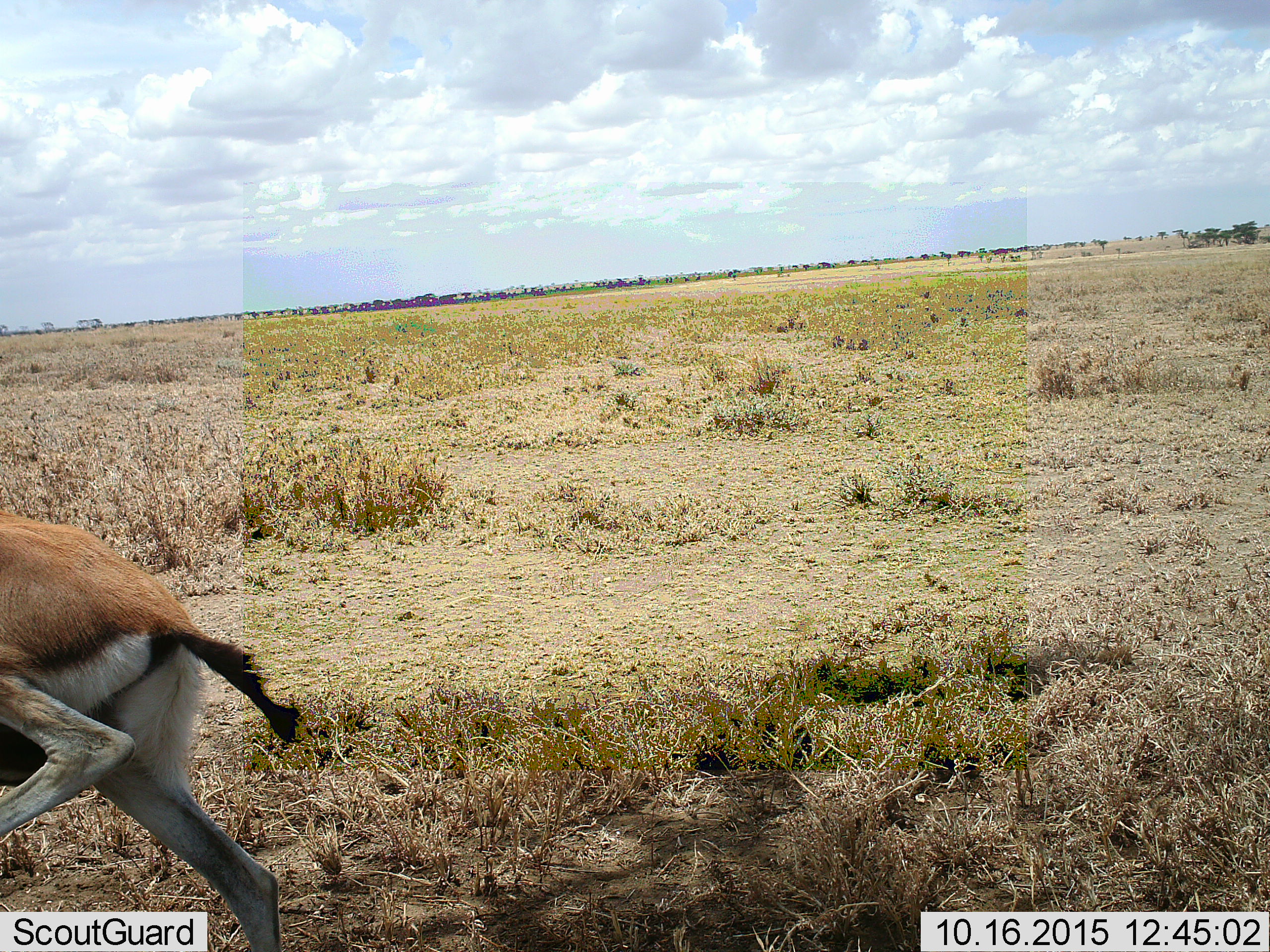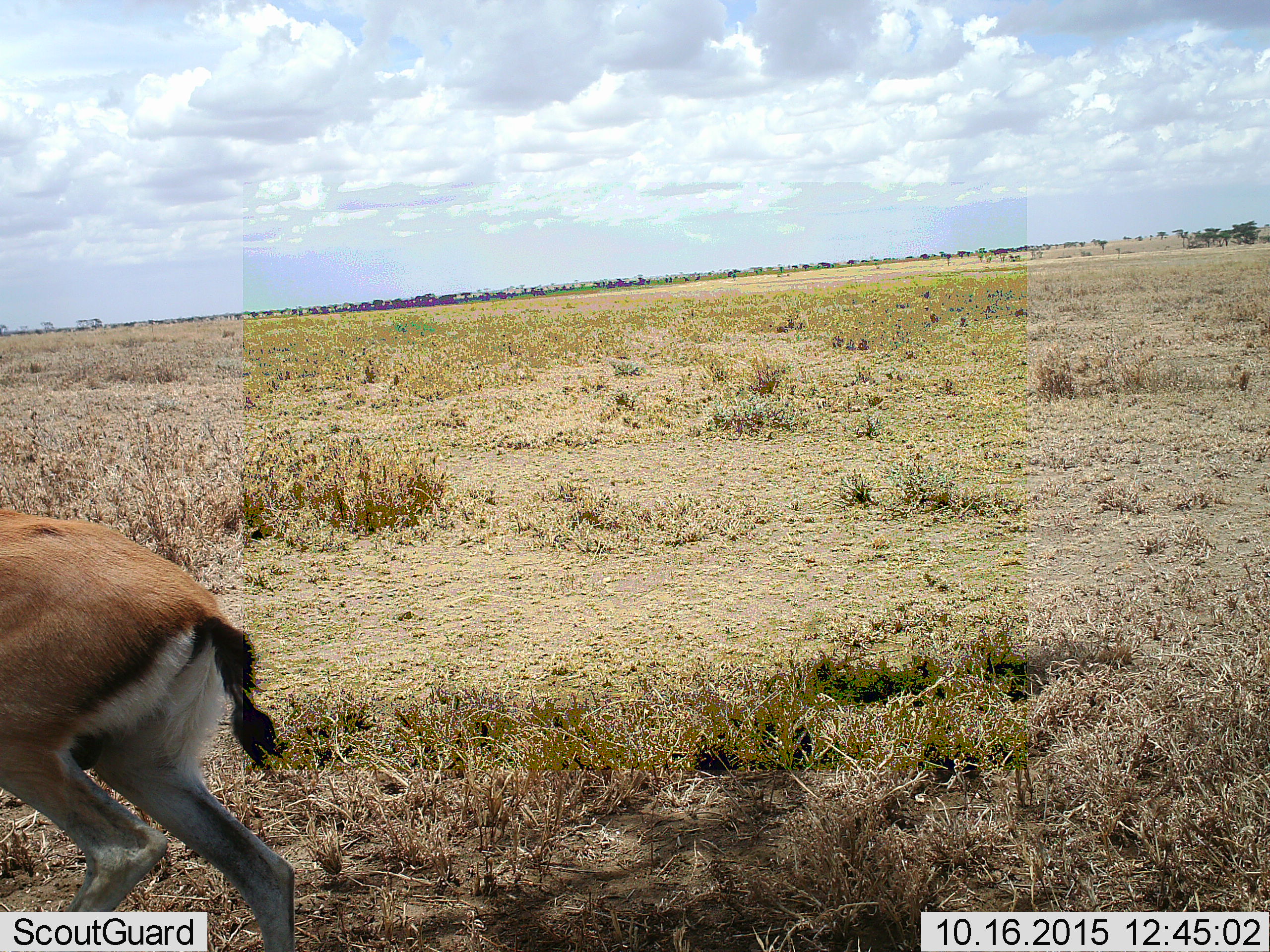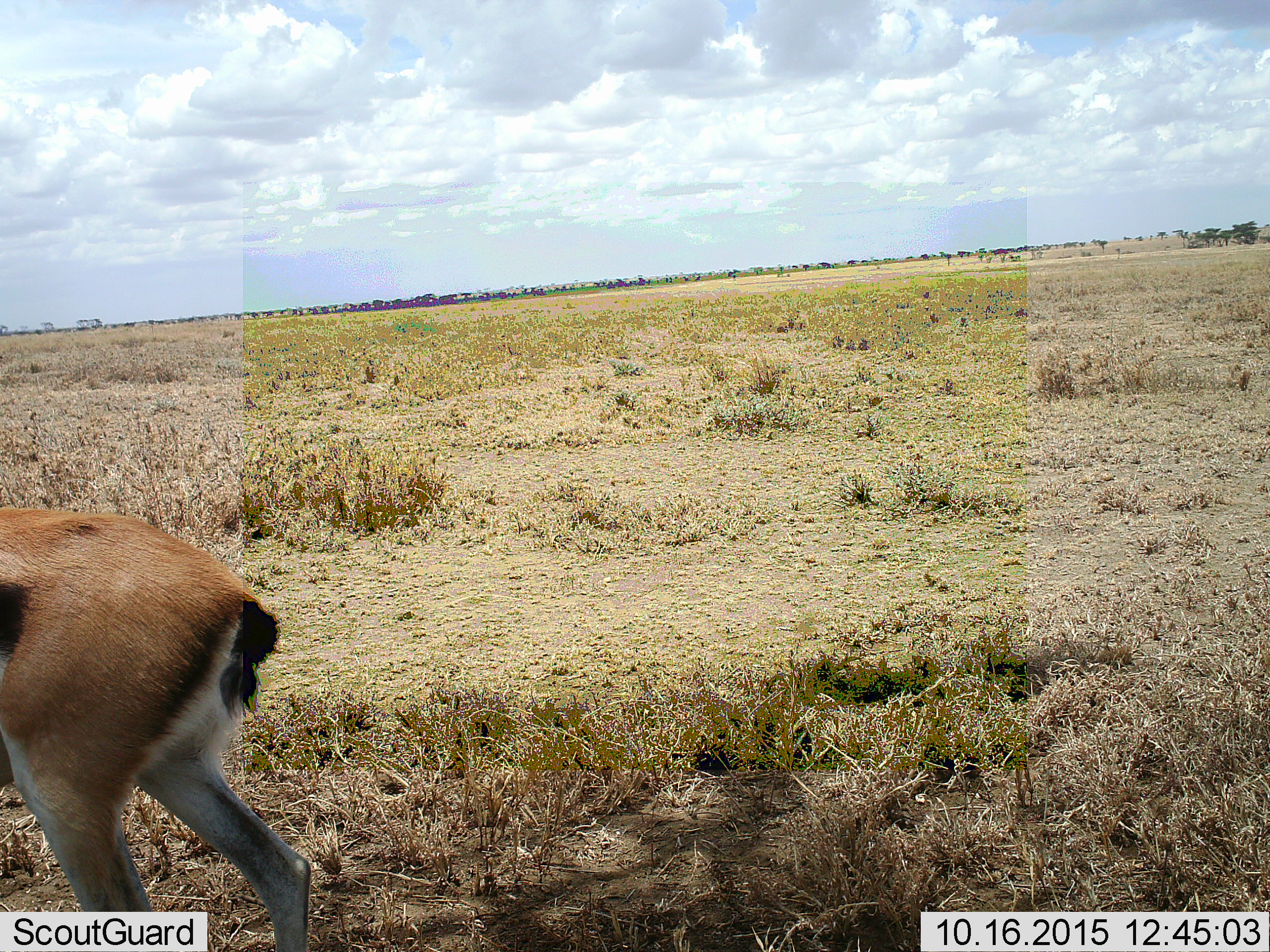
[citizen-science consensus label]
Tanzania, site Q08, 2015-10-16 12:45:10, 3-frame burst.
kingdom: Animalia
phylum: Chordata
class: Mammalia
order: Artiodactyla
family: Bovidae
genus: Eudorcas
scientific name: Eudorcas thomsonii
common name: thomson's gazelle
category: gazellethomsons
Gazellethomsons (thomson's gazelle) (Eudorcas thomsonii), count 1. Behavior (volunteer vote fractions): standing 100%, resting 0%, moving 17%, interacting 0%. Young present (vote fraction): 0%. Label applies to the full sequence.